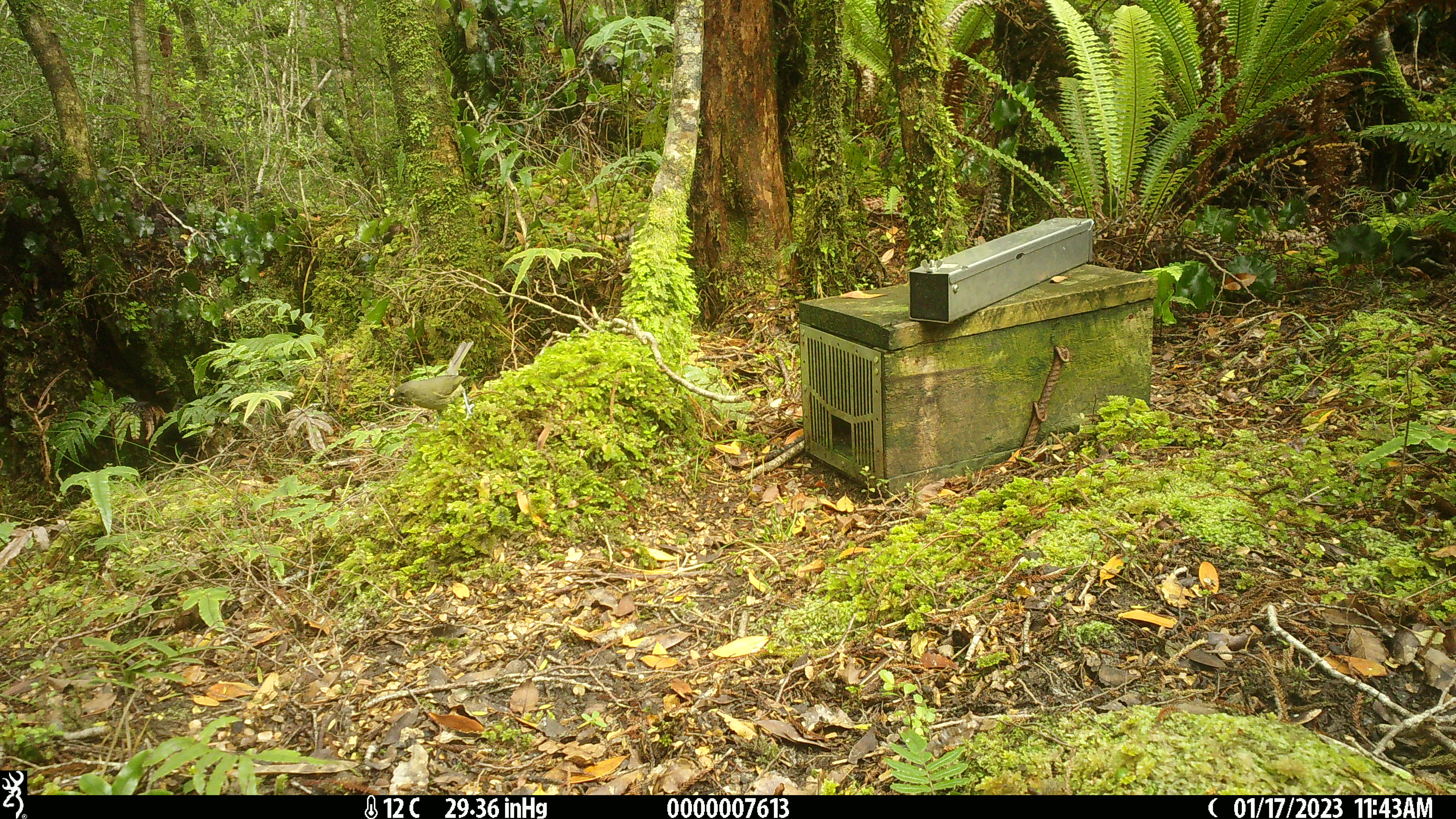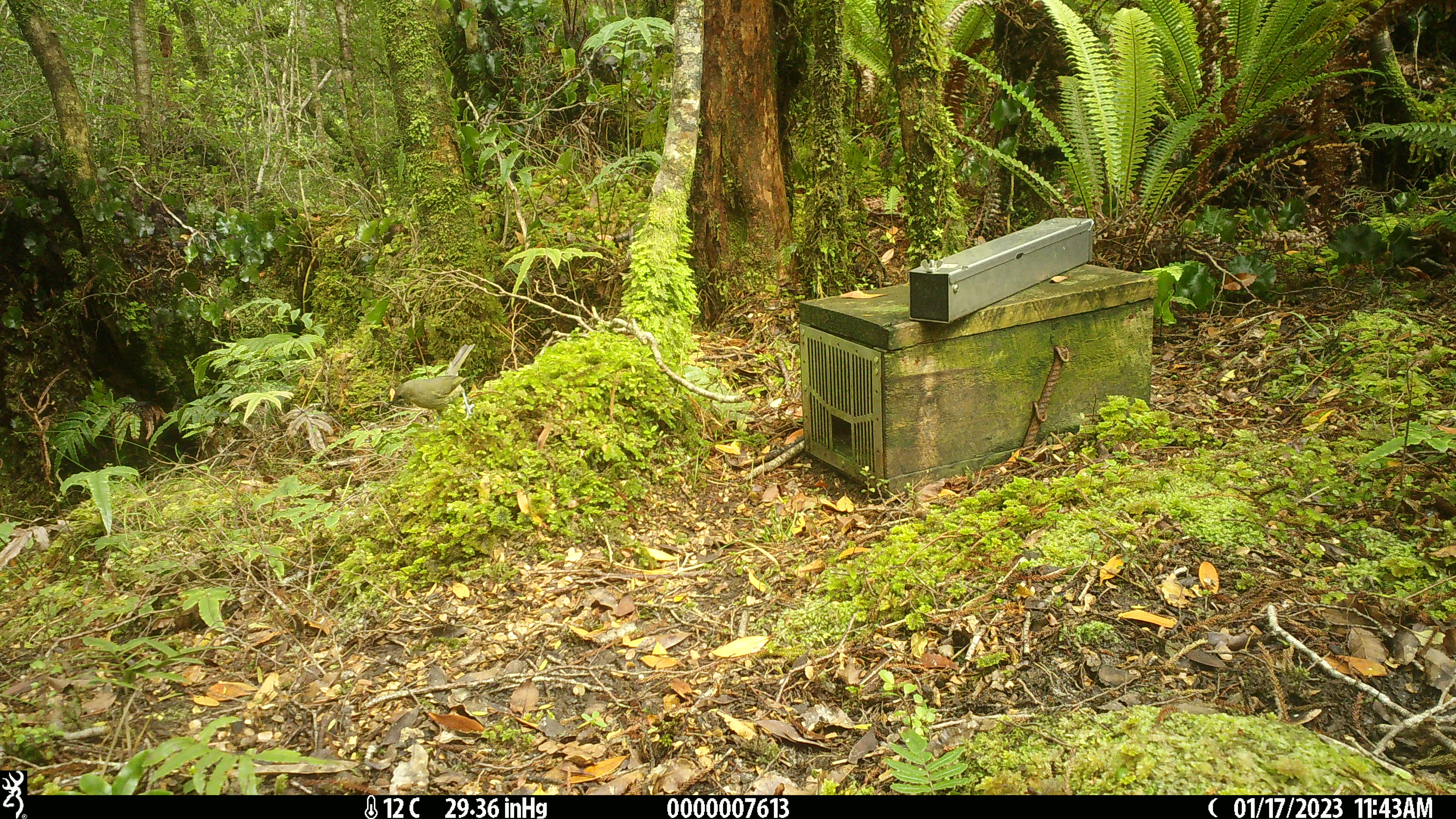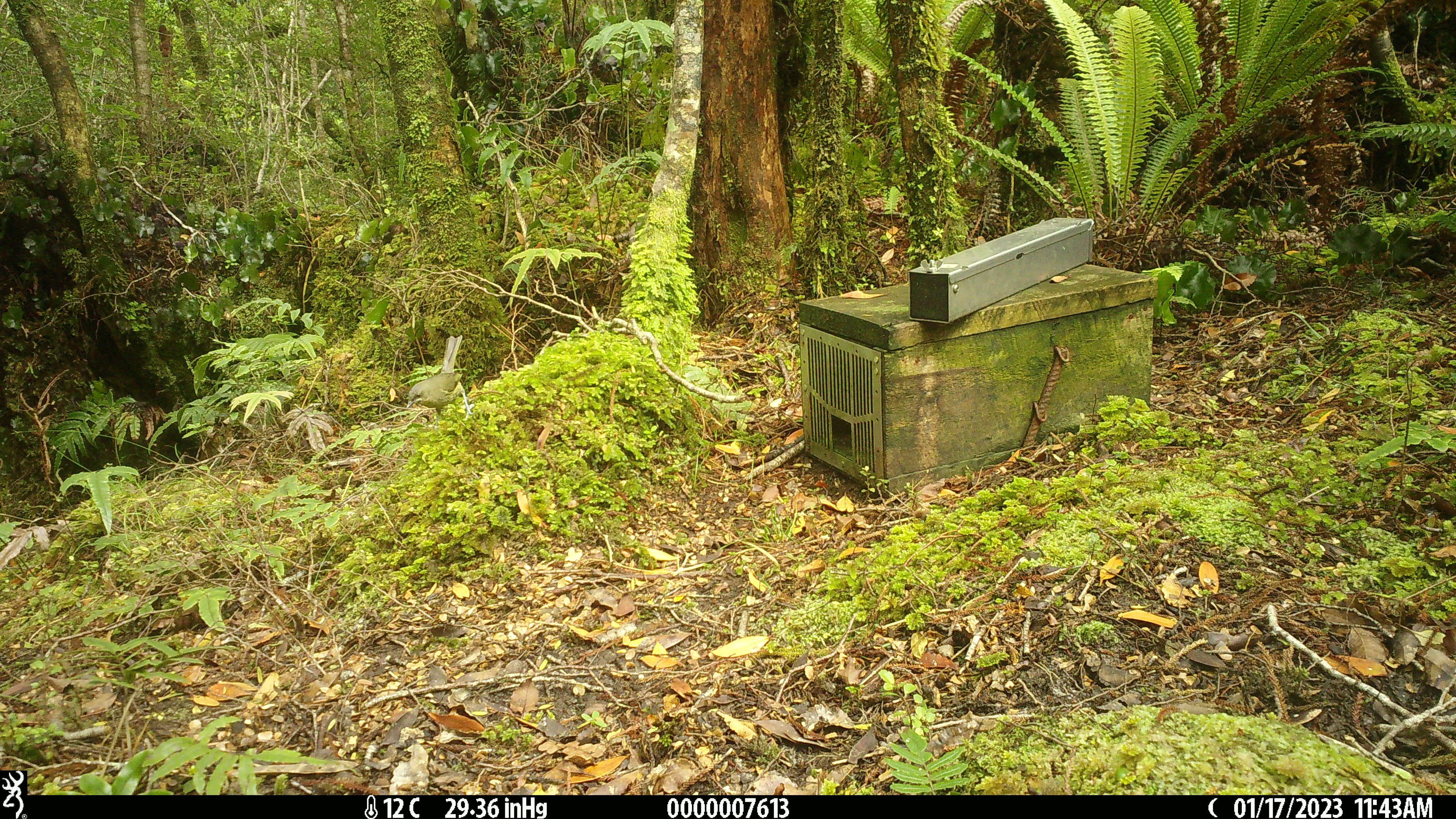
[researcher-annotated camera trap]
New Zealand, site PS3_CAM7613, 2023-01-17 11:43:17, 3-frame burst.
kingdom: Animalia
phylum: Chordata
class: Aves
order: Passeriformes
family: Meliphagidae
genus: Anthornis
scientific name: Anthornis melanura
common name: new zealand bellbird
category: bellbird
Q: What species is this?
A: Bellbird (new zealand bellbird) (Anthornis melanura).